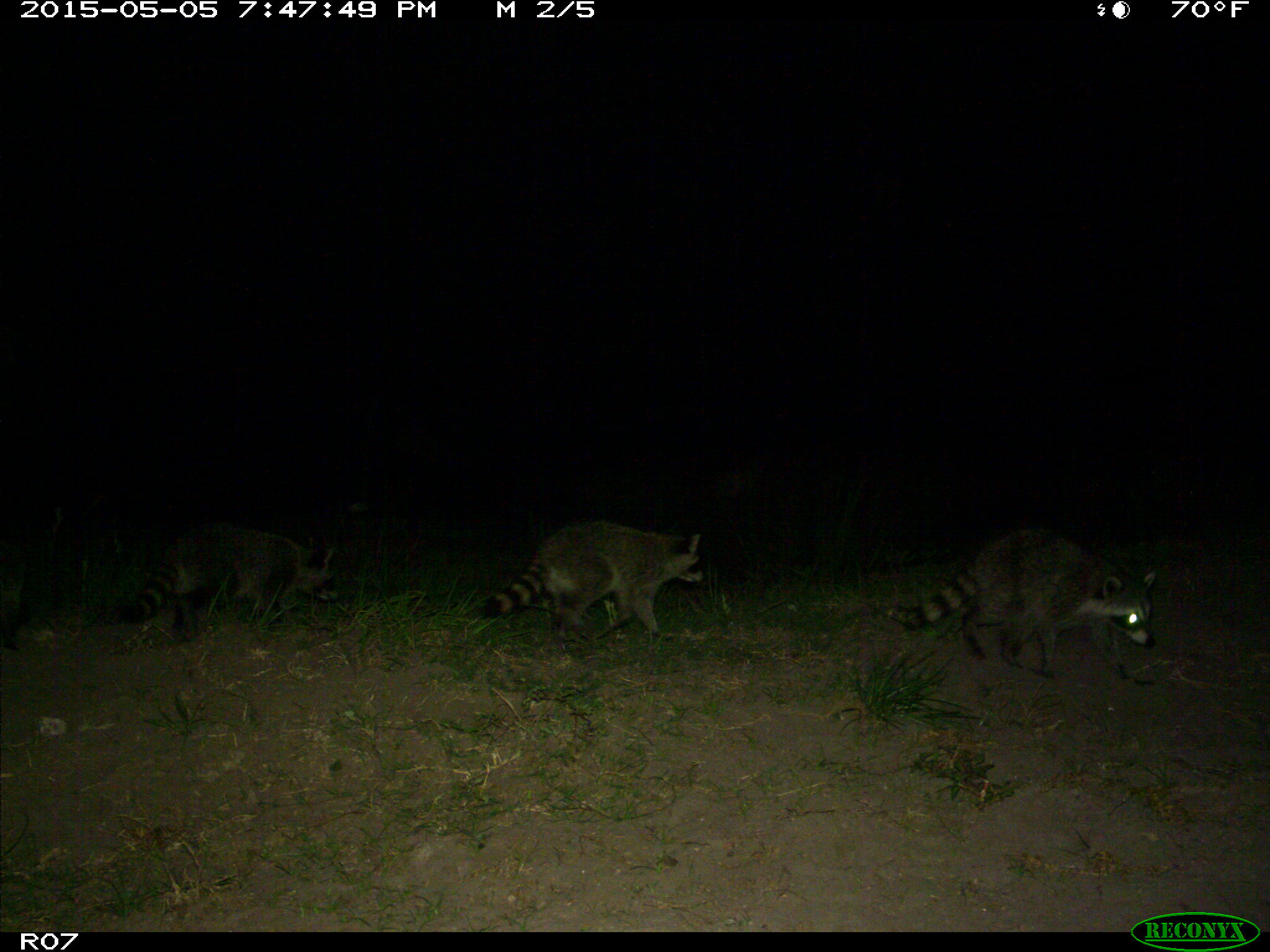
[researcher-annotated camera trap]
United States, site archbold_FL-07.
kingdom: Animalia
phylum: Chordata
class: Mammalia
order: Carnivora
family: Procyonidae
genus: Procyon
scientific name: Procyon lotor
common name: common raccoon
Procyon lotor (common raccoon).